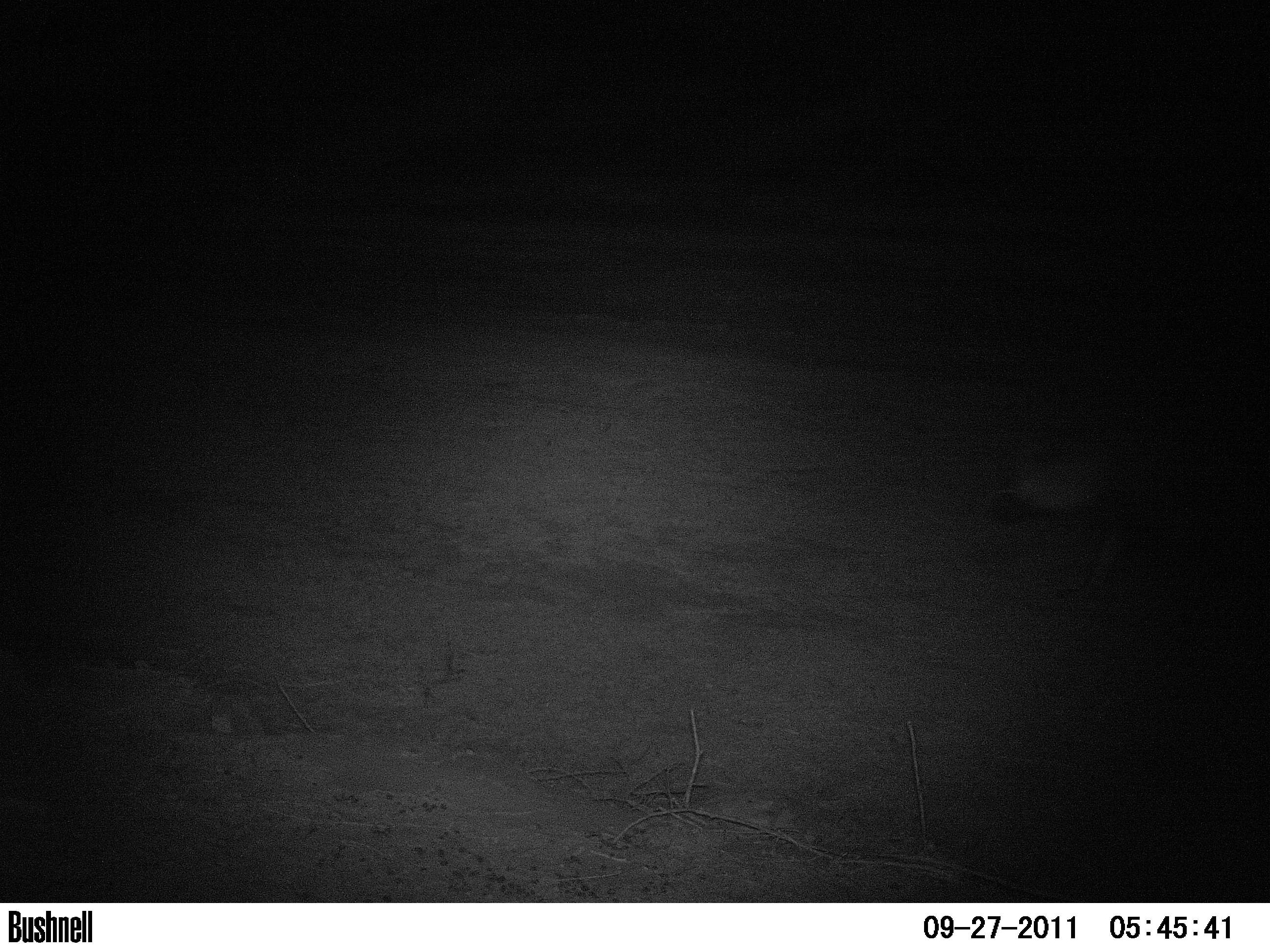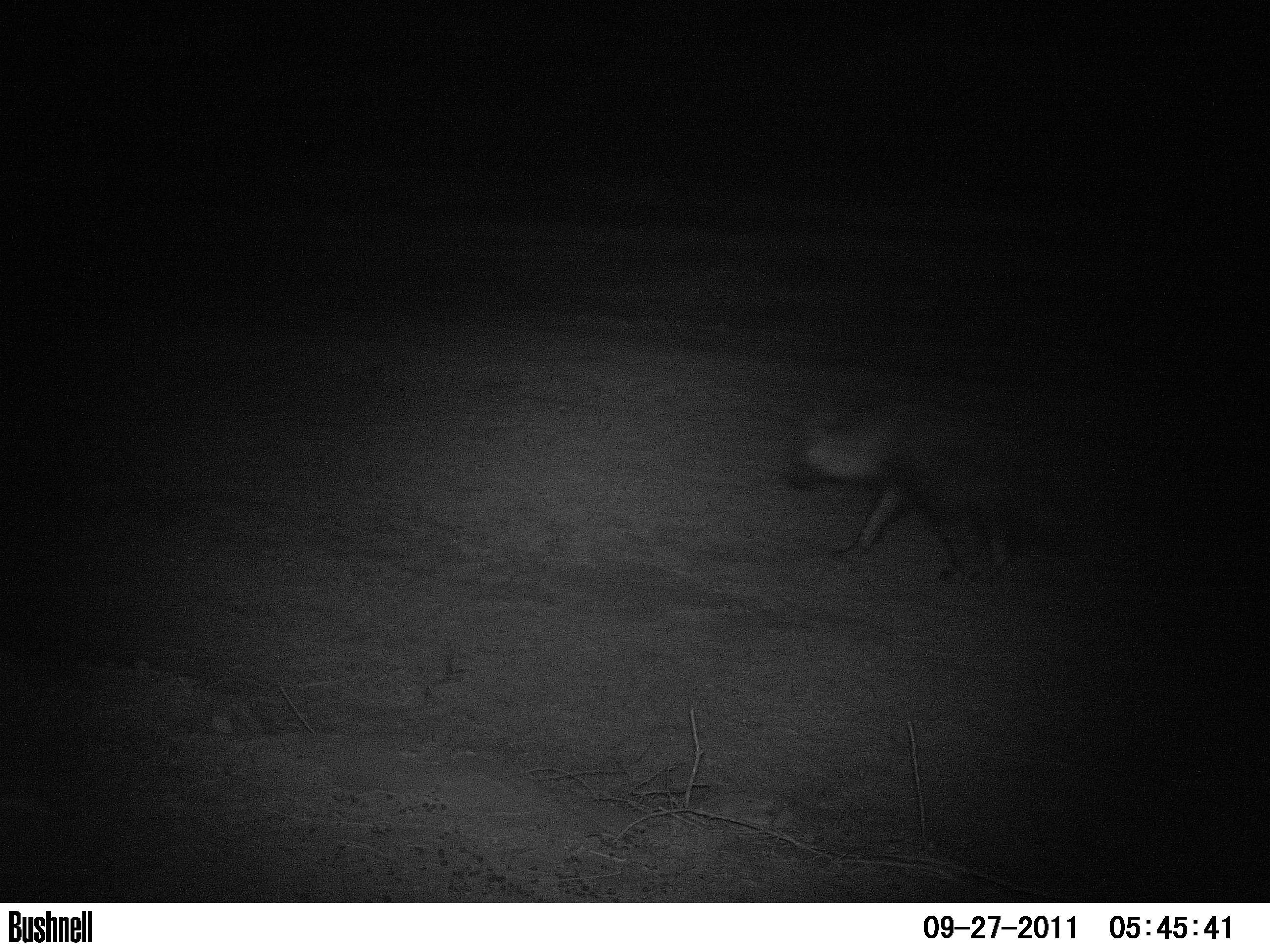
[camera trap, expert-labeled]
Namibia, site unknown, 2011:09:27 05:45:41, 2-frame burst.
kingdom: Animalia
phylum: Chordata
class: Mammalia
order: Carnivora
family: Hyaenidae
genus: Parahyaena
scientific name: Parahyaena brunnea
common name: brown hyena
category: hyaena brunnea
Hyaena brunnea (brown hyena) (Parahyaena brunnea).